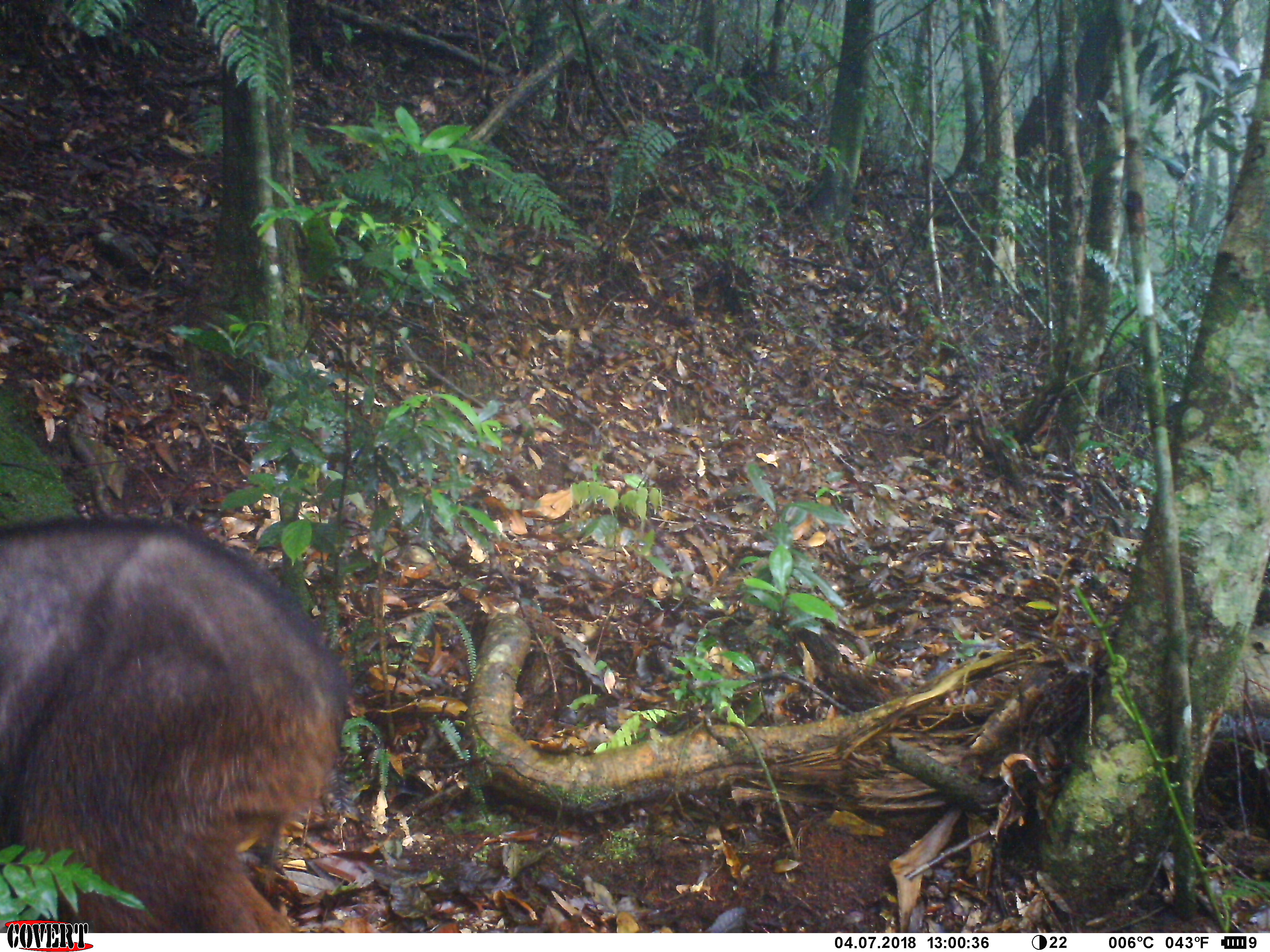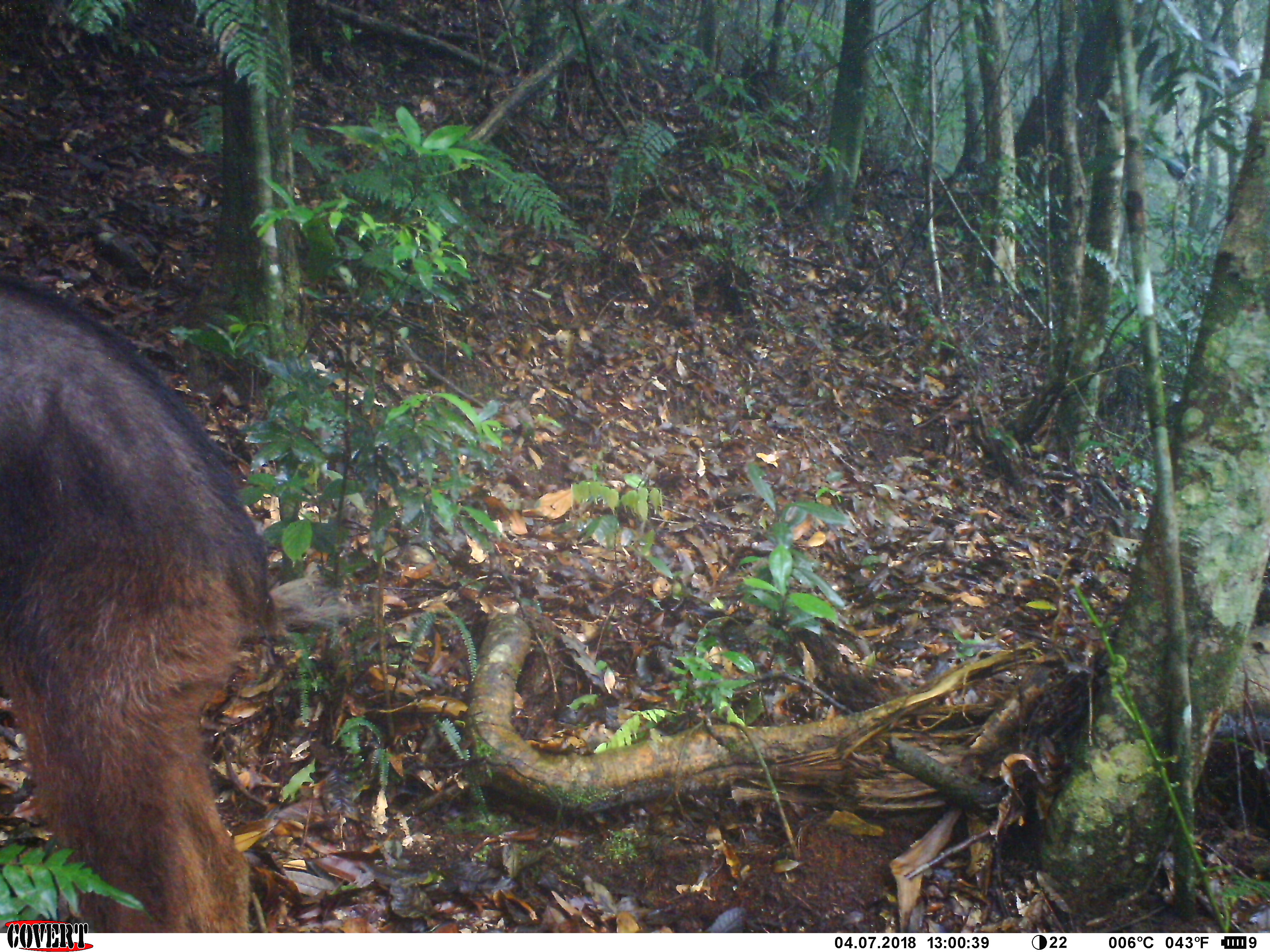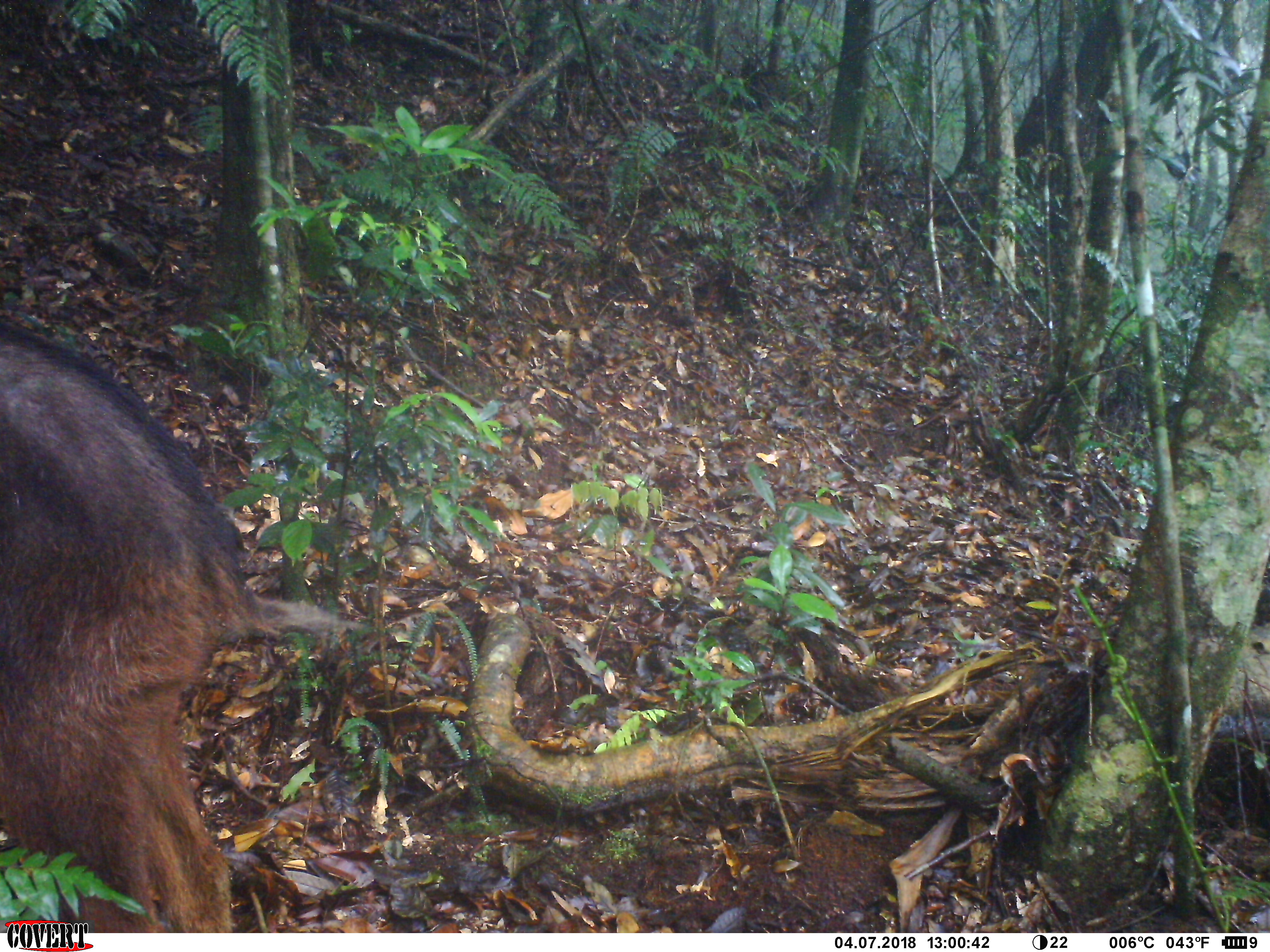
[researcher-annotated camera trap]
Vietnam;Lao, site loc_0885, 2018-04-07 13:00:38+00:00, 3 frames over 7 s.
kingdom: Animalia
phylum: Chordata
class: Mammalia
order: Artiodactyla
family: Bovidae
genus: Capricornis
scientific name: Capricornis sumatraensis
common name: chinese serow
Chinese serow (Capricornis sumatraensis). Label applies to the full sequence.